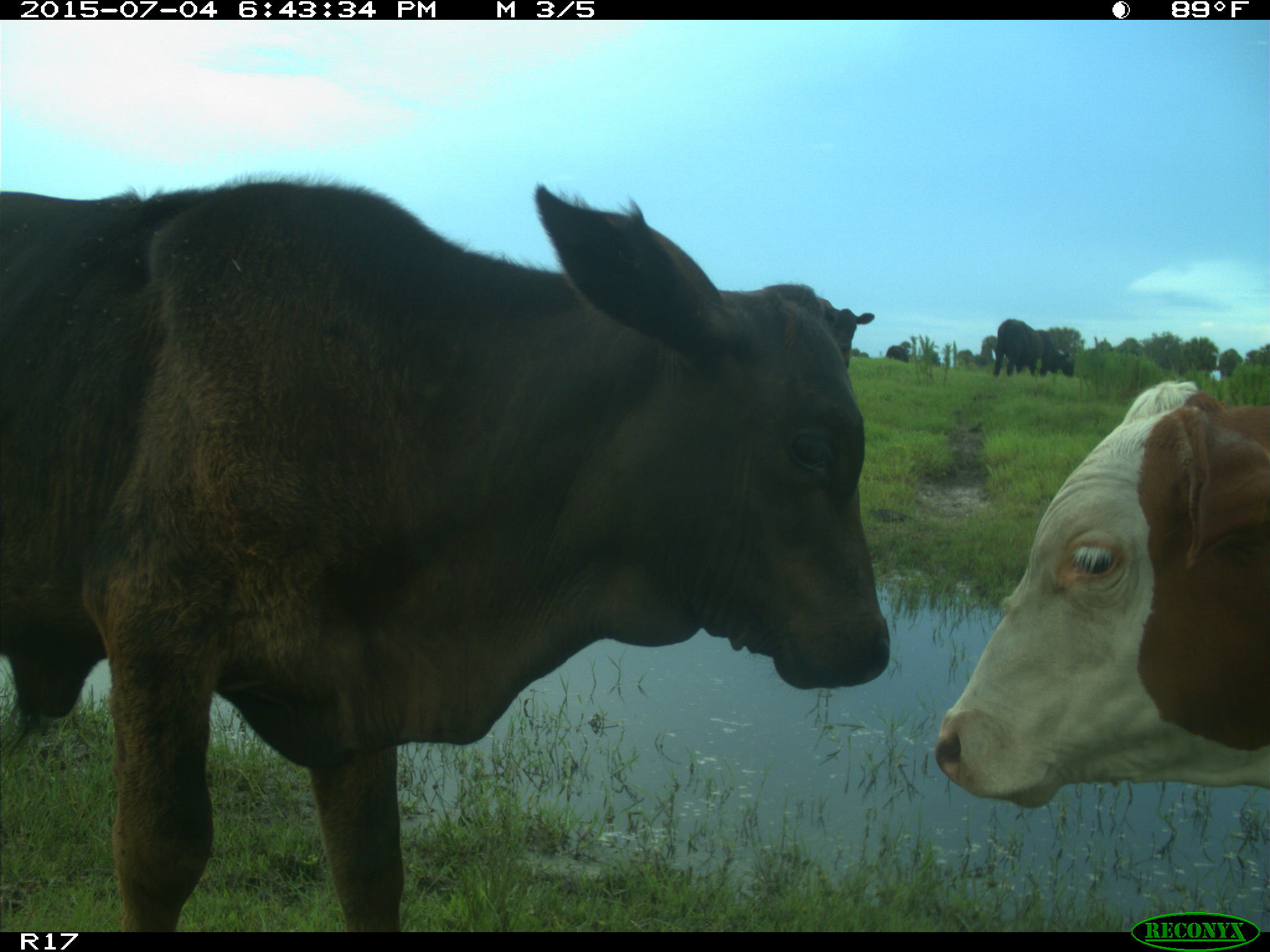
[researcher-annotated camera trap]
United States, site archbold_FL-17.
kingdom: Animalia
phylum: Chordata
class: Mammalia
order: Artiodactyla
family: Bovidae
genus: Bos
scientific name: Bos taurus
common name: domestic cow